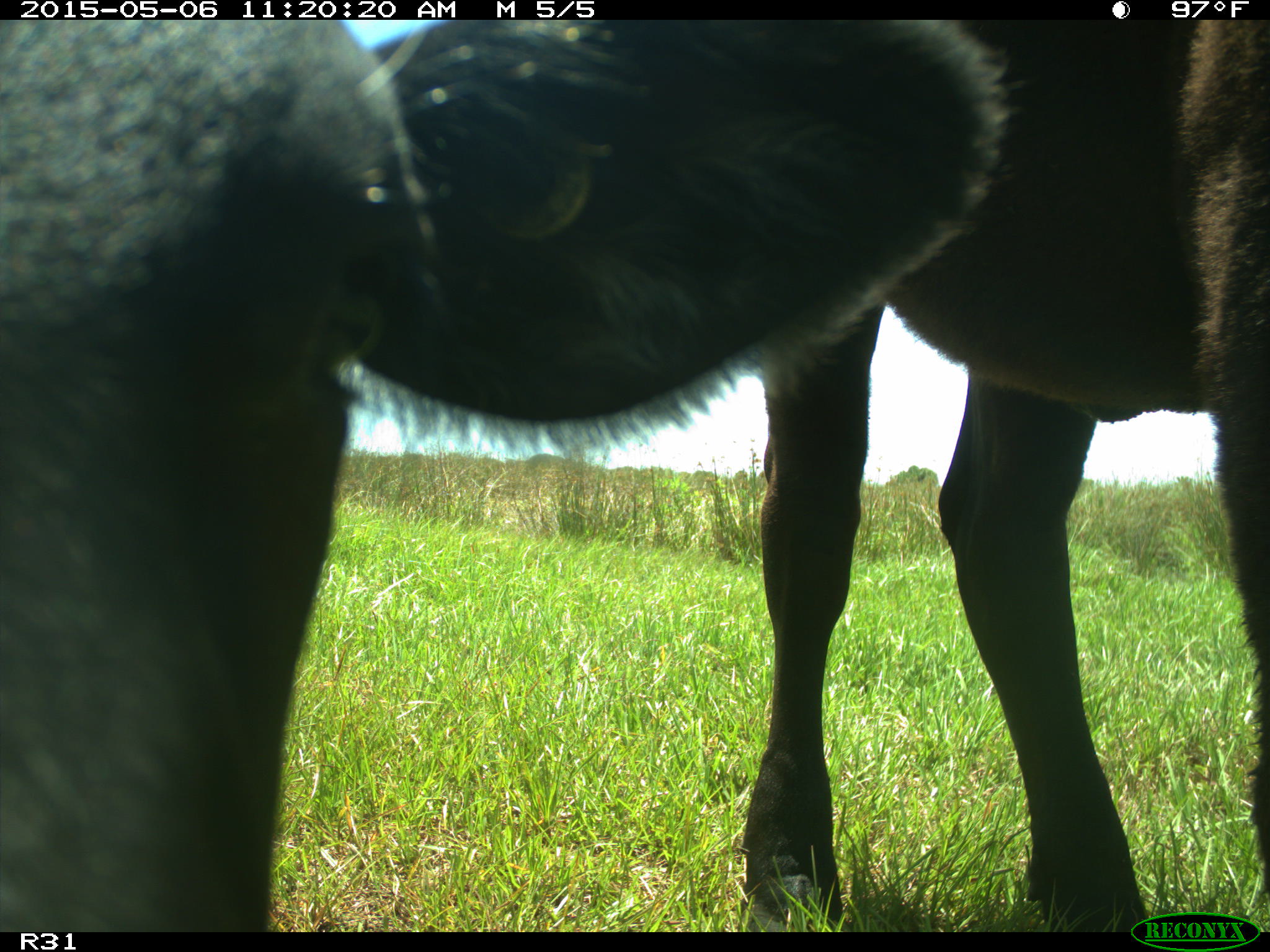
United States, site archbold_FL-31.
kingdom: Animalia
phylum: Chordata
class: Mammalia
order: Artiodactyla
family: Bovidae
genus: Bos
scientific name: Bos taurus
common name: domestic cow